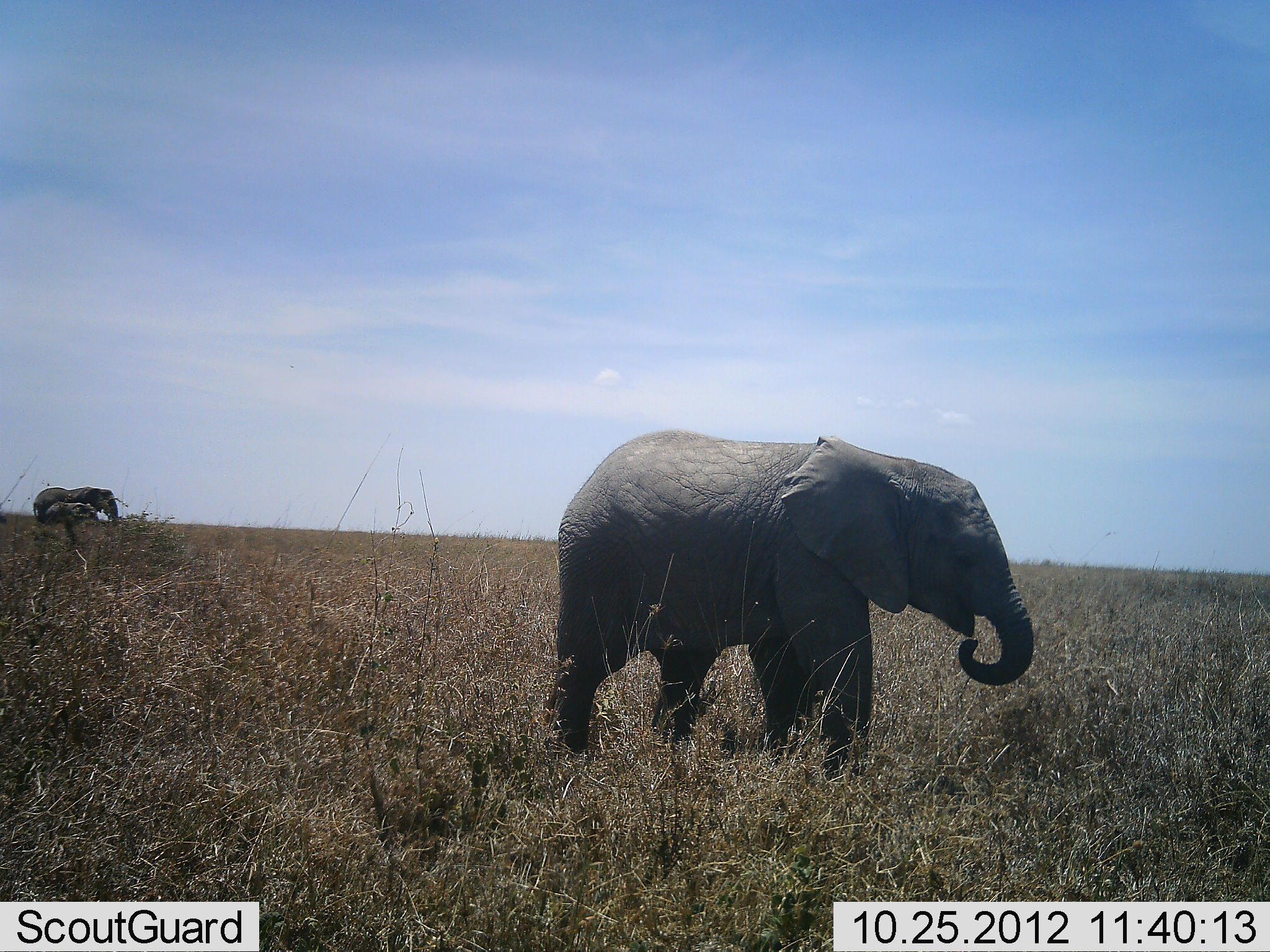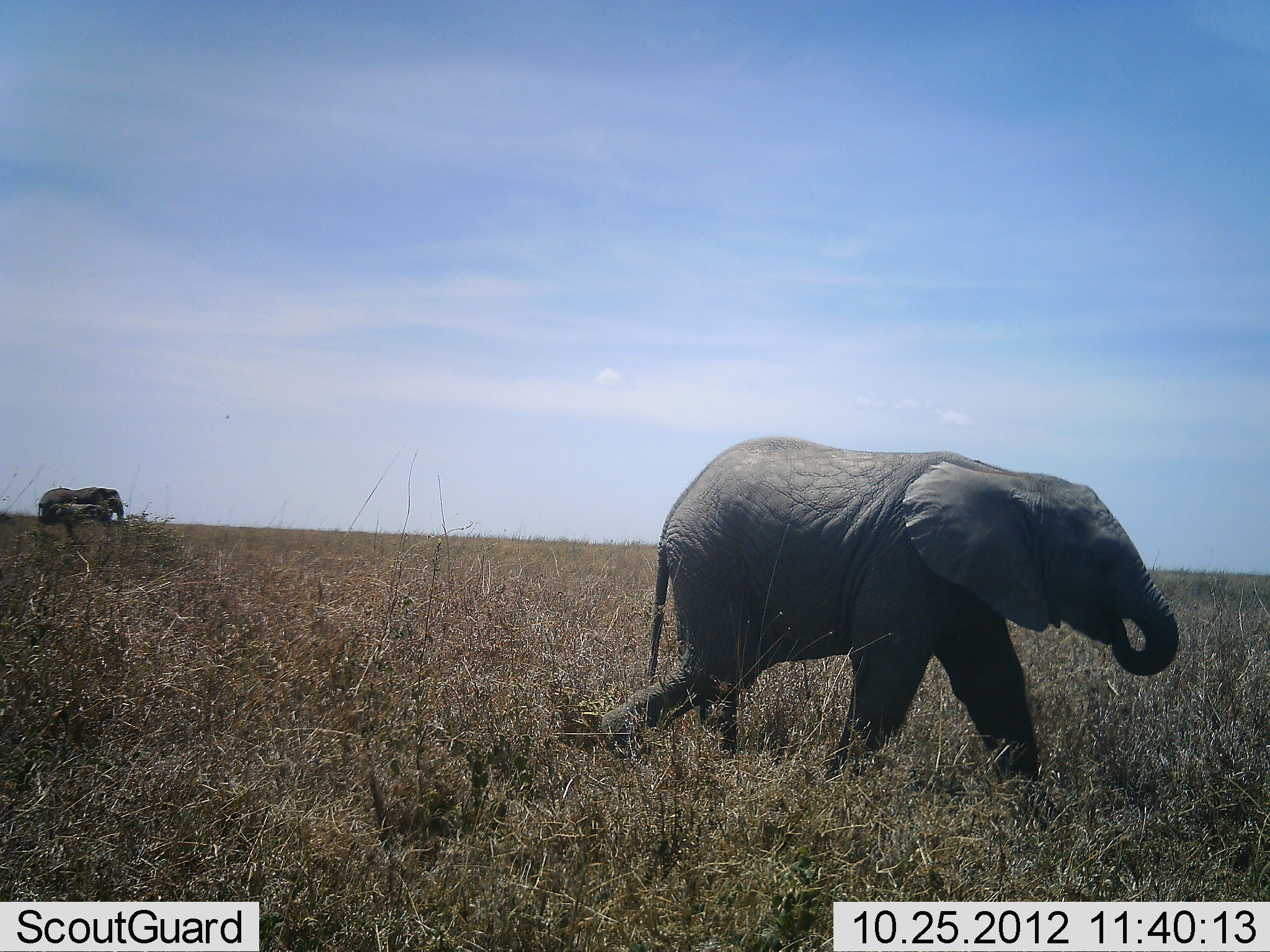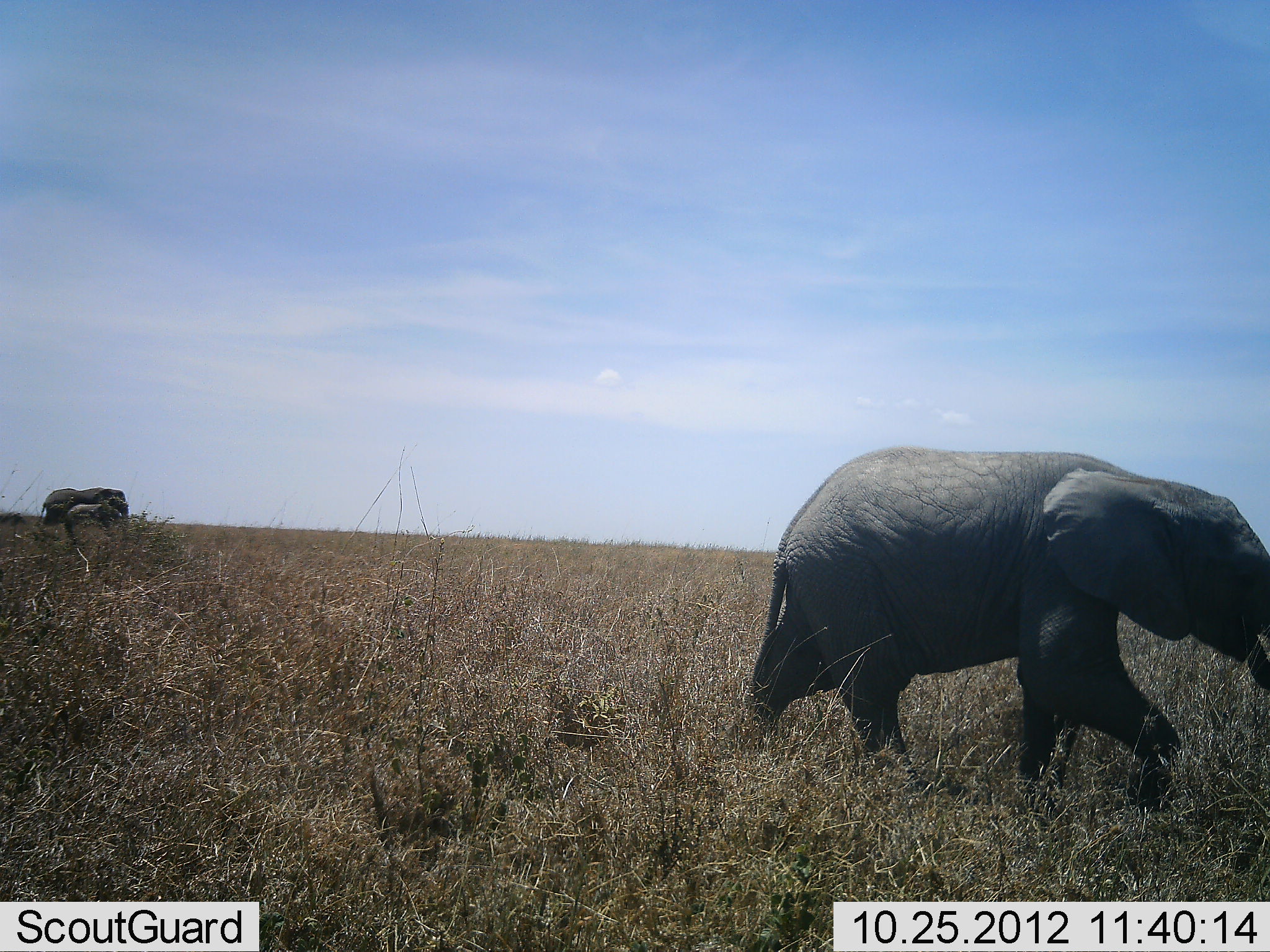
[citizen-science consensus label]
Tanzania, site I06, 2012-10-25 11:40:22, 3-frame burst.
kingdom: Animalia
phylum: Chordata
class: Mammalia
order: Proboscidea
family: Elephantidae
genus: Loxodonta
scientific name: Loxodonta africana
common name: african bush elephant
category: elephant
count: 3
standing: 10%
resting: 0%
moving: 100%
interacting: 0%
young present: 90%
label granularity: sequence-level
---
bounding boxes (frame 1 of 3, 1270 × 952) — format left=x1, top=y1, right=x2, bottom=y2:
animal: left=543, top=430, right=1035, bottom=774; left=32, top=487, right=119, bottom=530; left=46, top=502, right=98, bottom=544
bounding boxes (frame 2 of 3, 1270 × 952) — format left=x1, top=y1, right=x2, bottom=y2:
animal: left=602, top=436, right=1180, bottom=790; left=38, top=485, right=124, bottom=530; left=53, top=503, right=107, bottom=533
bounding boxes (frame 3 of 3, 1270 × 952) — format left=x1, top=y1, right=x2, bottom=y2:
animal: left=733, top=447, right=1270, bottom=813; left=41, top=486, right=130, bottom=536; left=63, top=502, right=120, bottom=535